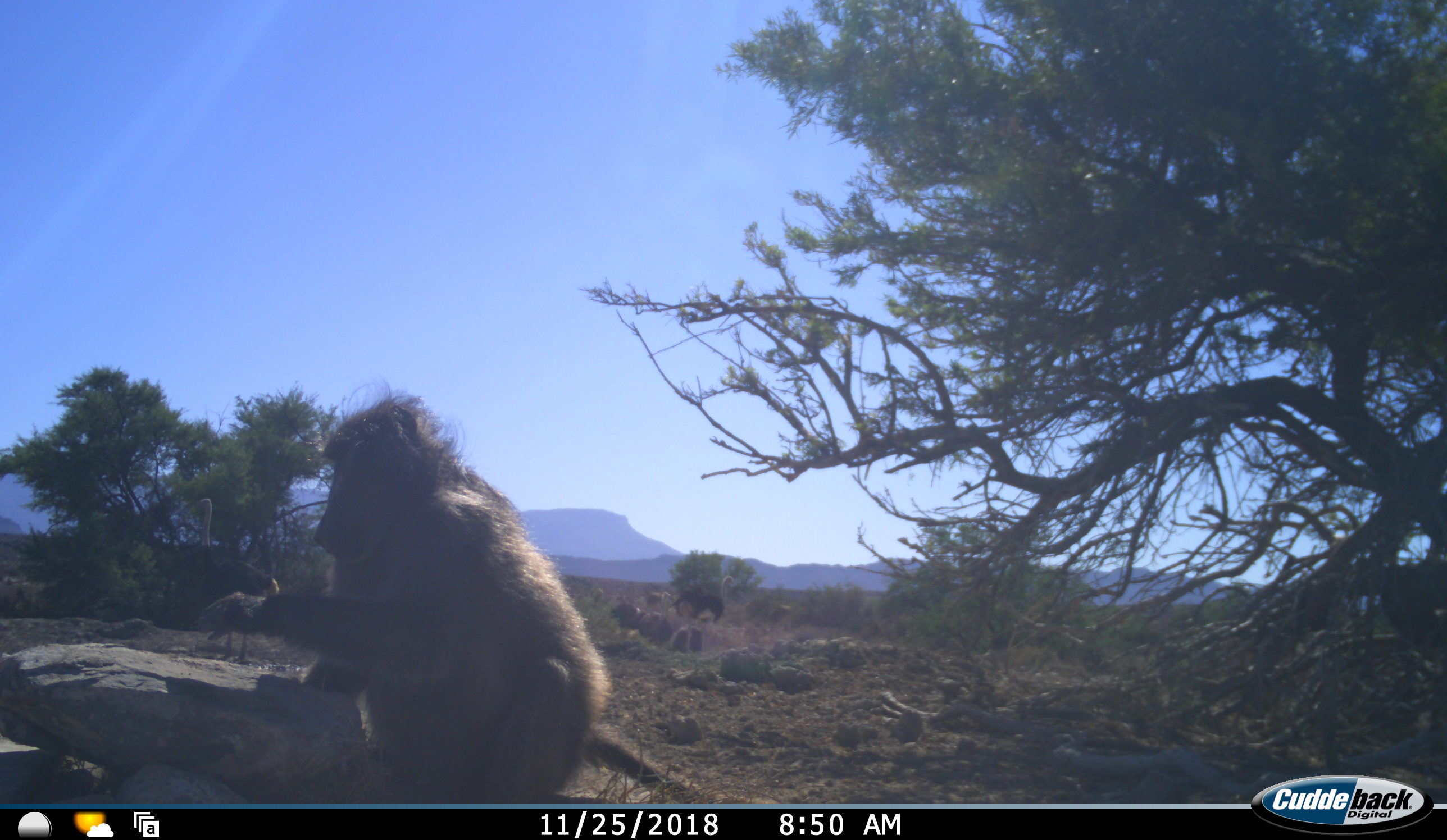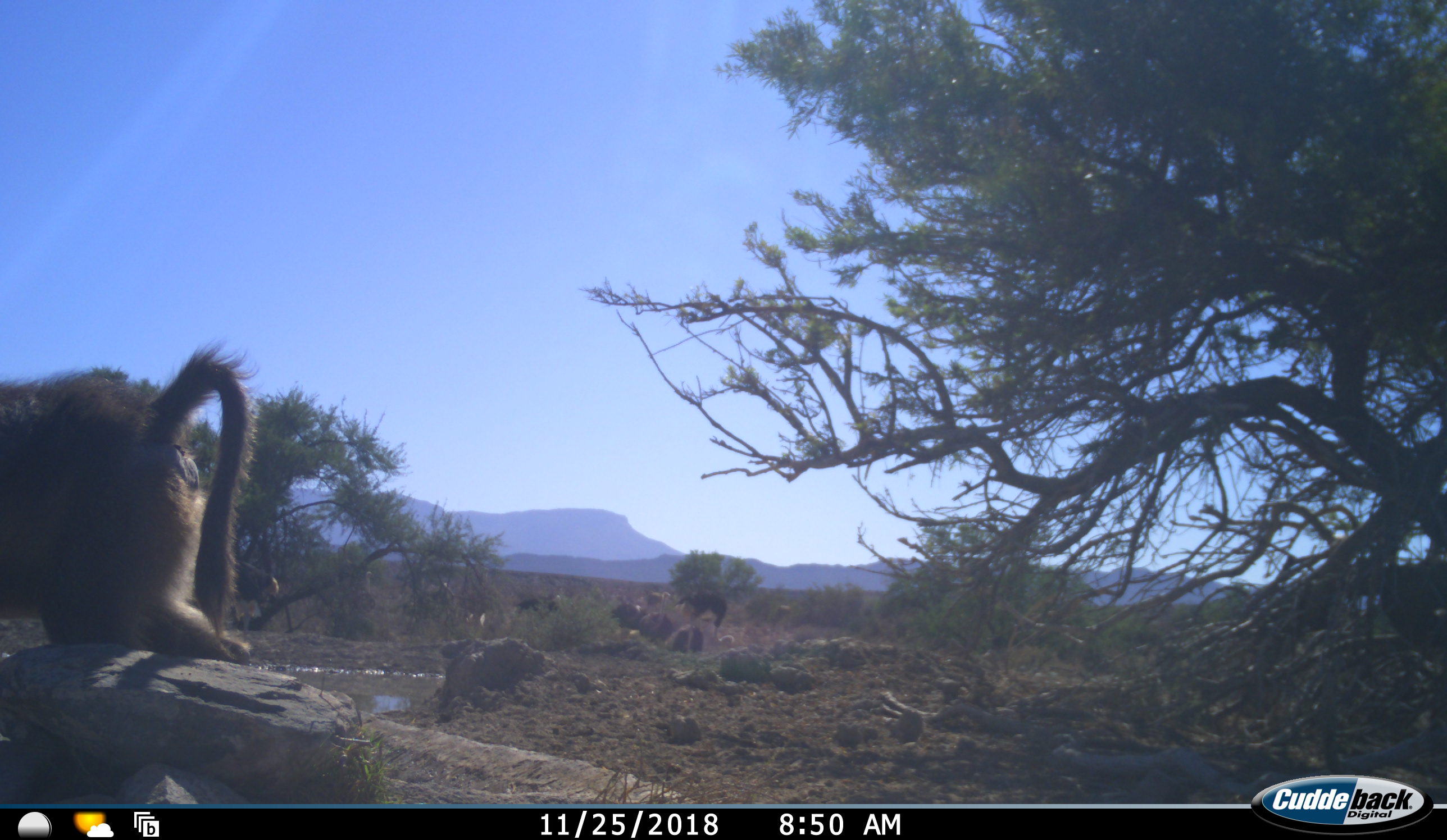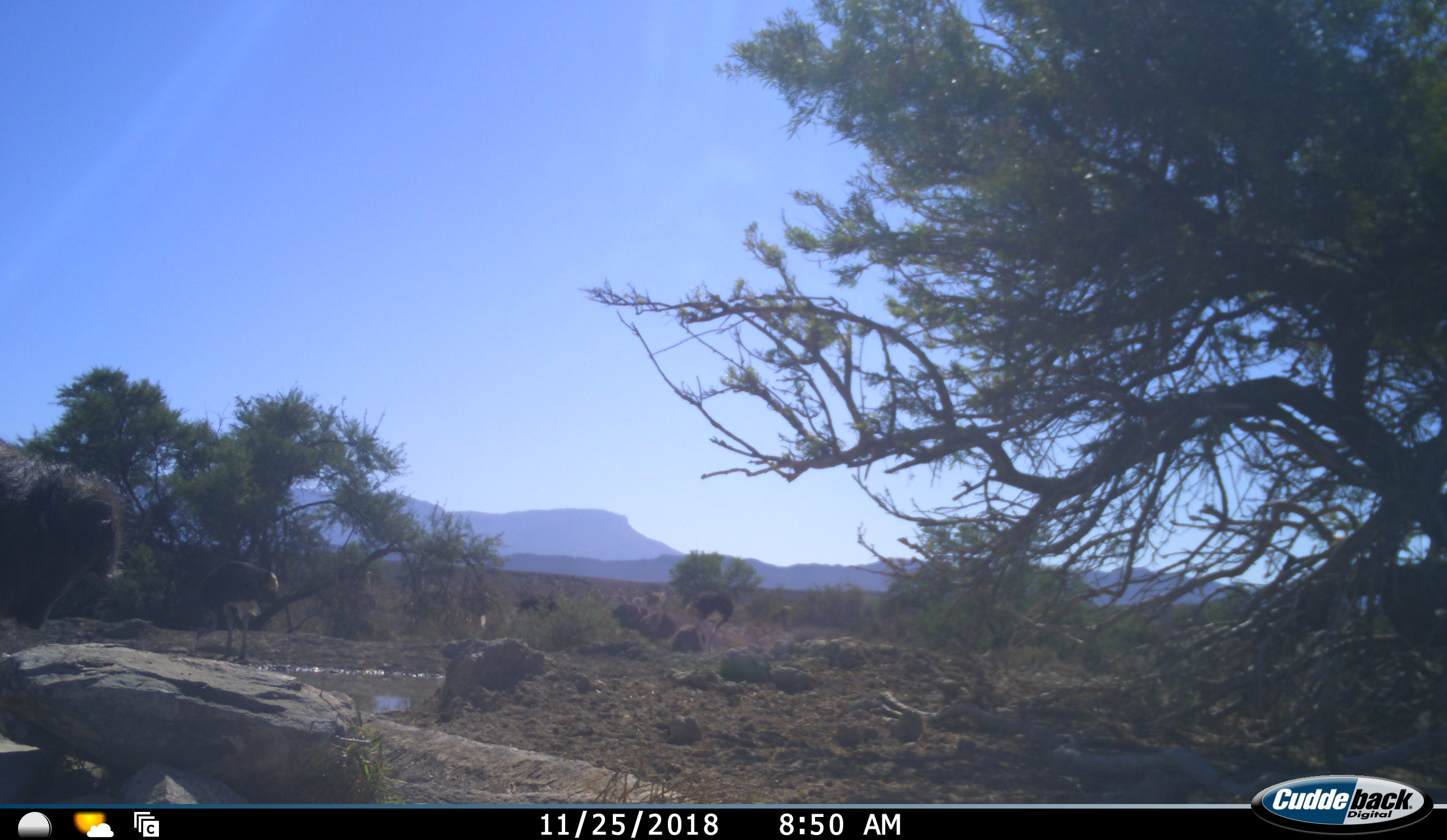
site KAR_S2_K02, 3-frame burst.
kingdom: Animalia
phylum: Chordata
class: Mammalia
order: Primates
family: Cercopithecidae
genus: Papio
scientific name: Papio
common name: baboon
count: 1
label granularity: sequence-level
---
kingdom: Animalia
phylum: Chordata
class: Aves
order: Struthioniformes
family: Struthionidae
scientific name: Struthionidae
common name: ostrich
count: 5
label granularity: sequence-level